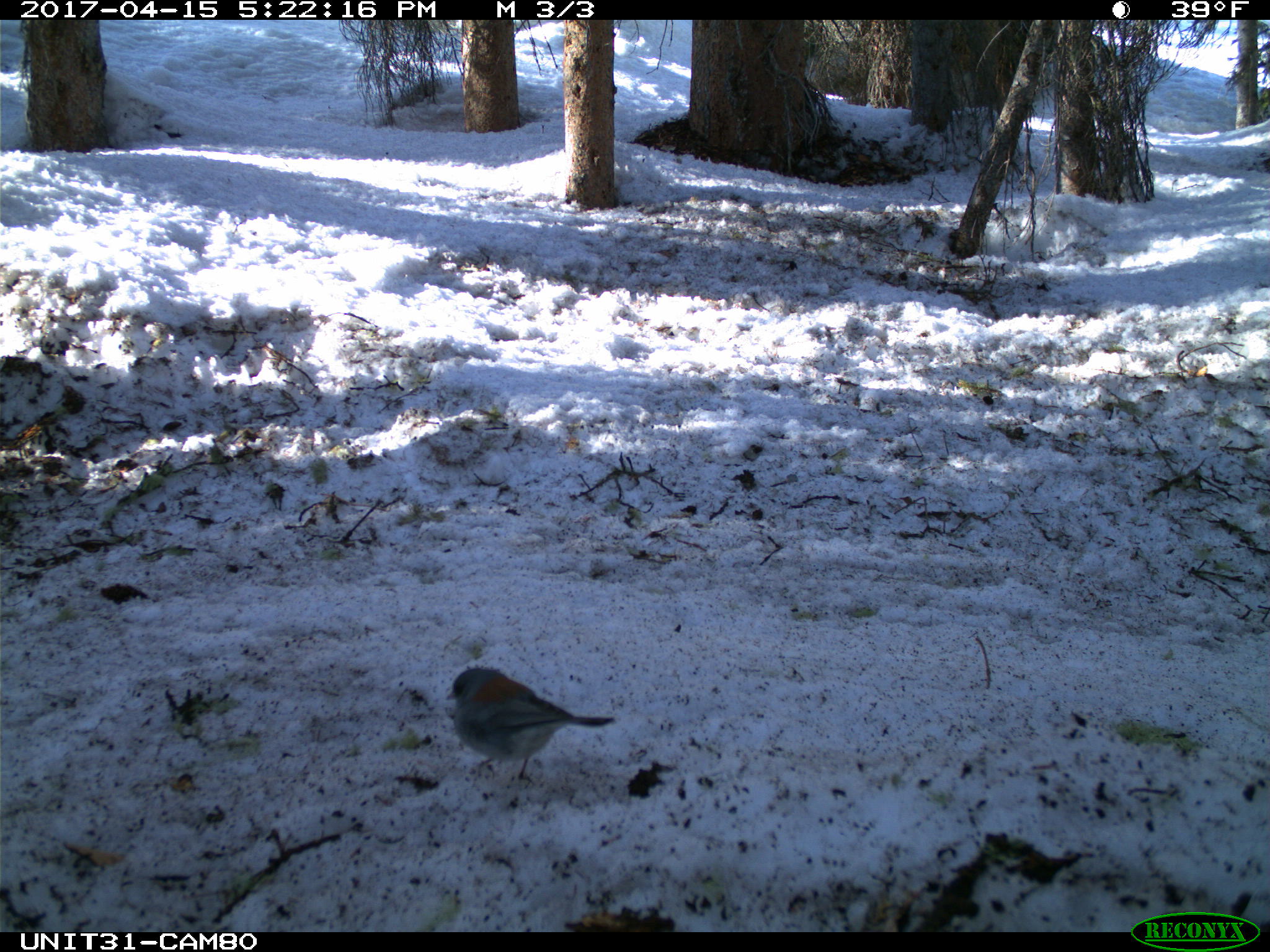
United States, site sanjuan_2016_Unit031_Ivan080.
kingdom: Animalia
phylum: Chordata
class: Aves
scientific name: Aves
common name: birds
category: unidentified bird